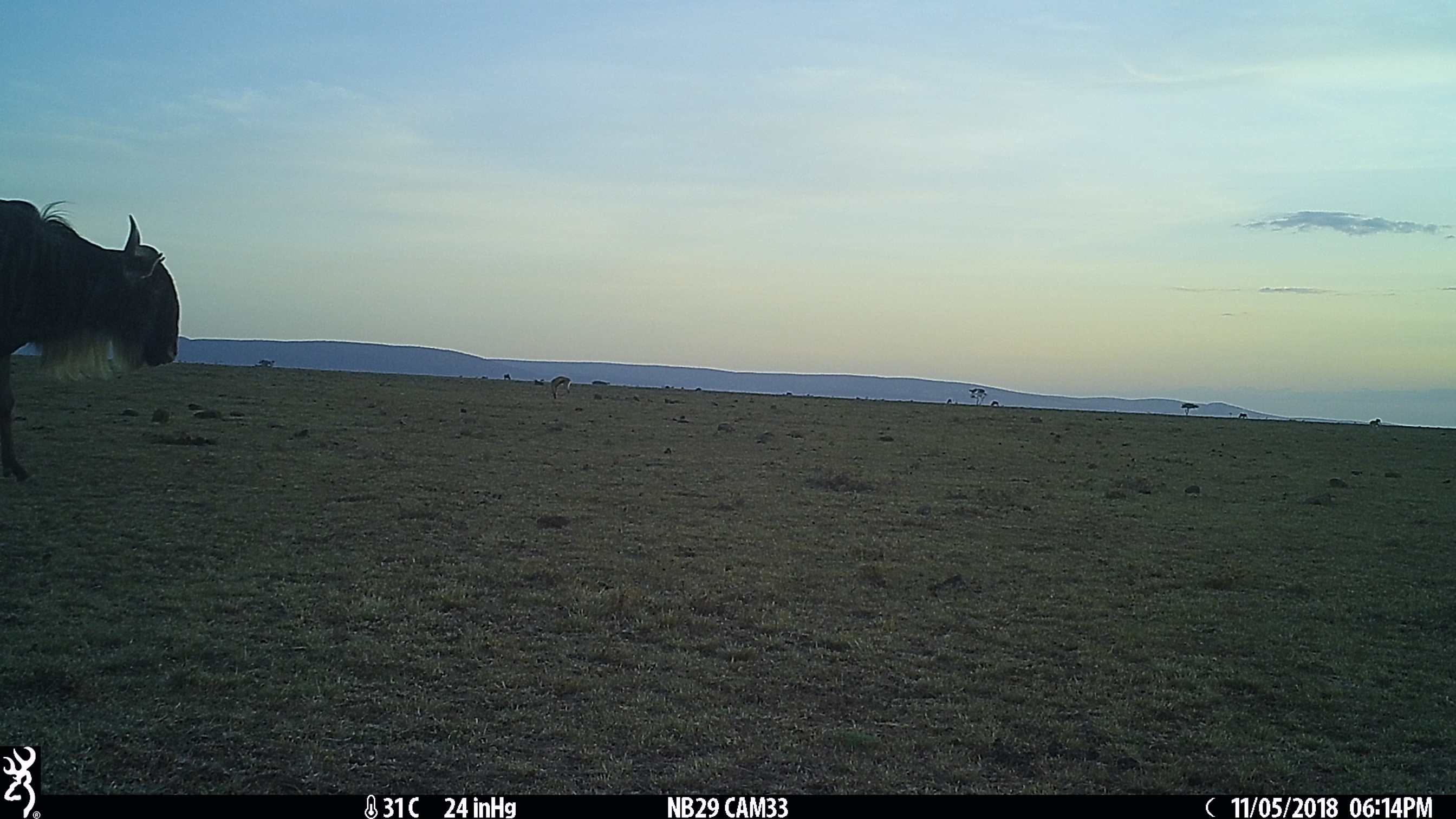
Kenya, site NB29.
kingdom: Animalia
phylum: Chordata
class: Mammalia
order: Artiodactyla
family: Bovidae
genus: Connochaetes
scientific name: Connochaetes taurinus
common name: blue wildebeest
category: wildebeest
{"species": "wildebeest (blue wildebeest) (Connochaetes taurinus)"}